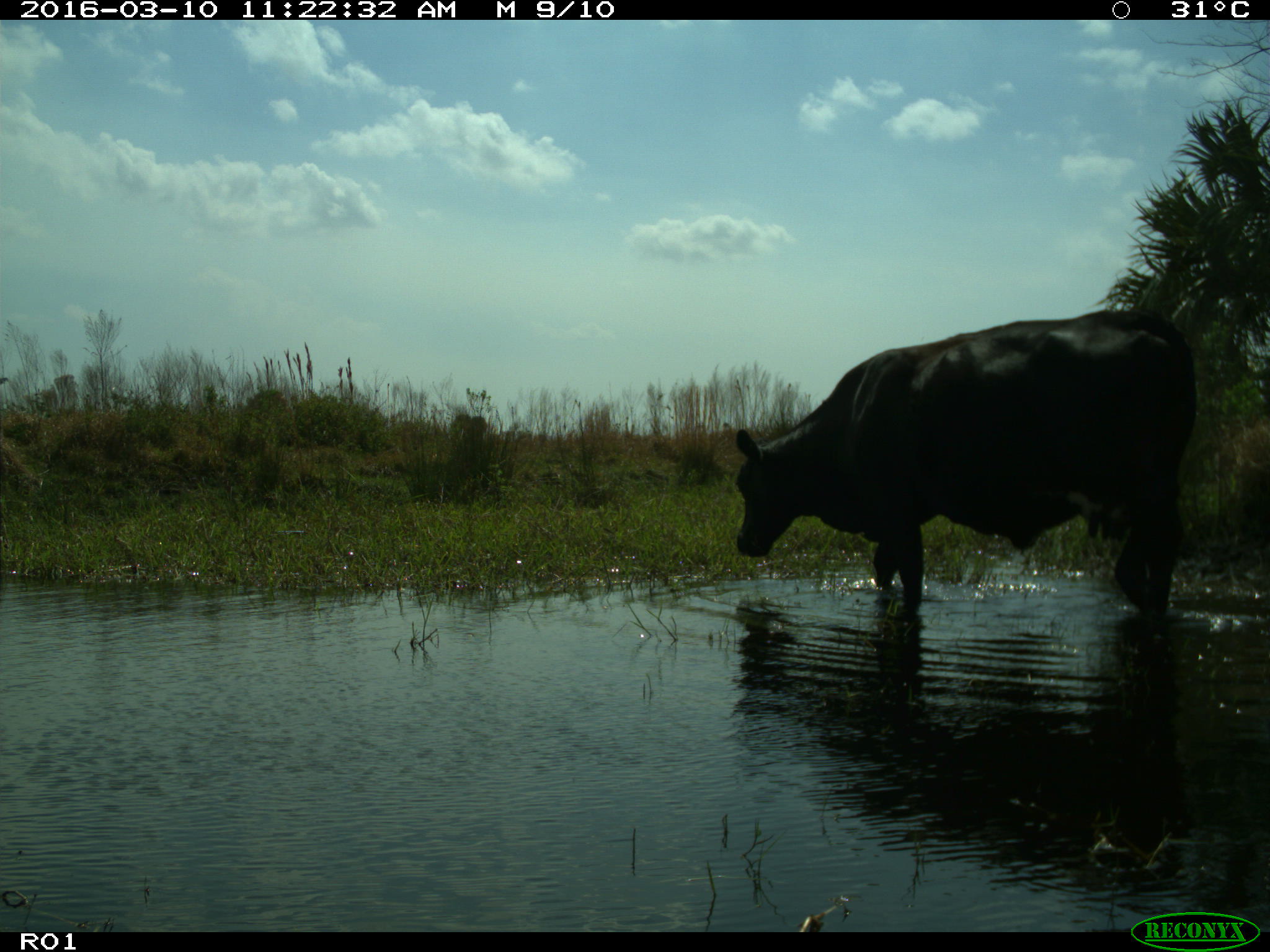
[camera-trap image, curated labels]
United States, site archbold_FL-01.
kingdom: Animalia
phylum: Chordata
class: Mammalia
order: Artiodactyla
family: Bovidae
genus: Bos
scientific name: Bos taurus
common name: domestic cow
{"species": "Bos taurus (domestic cow)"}